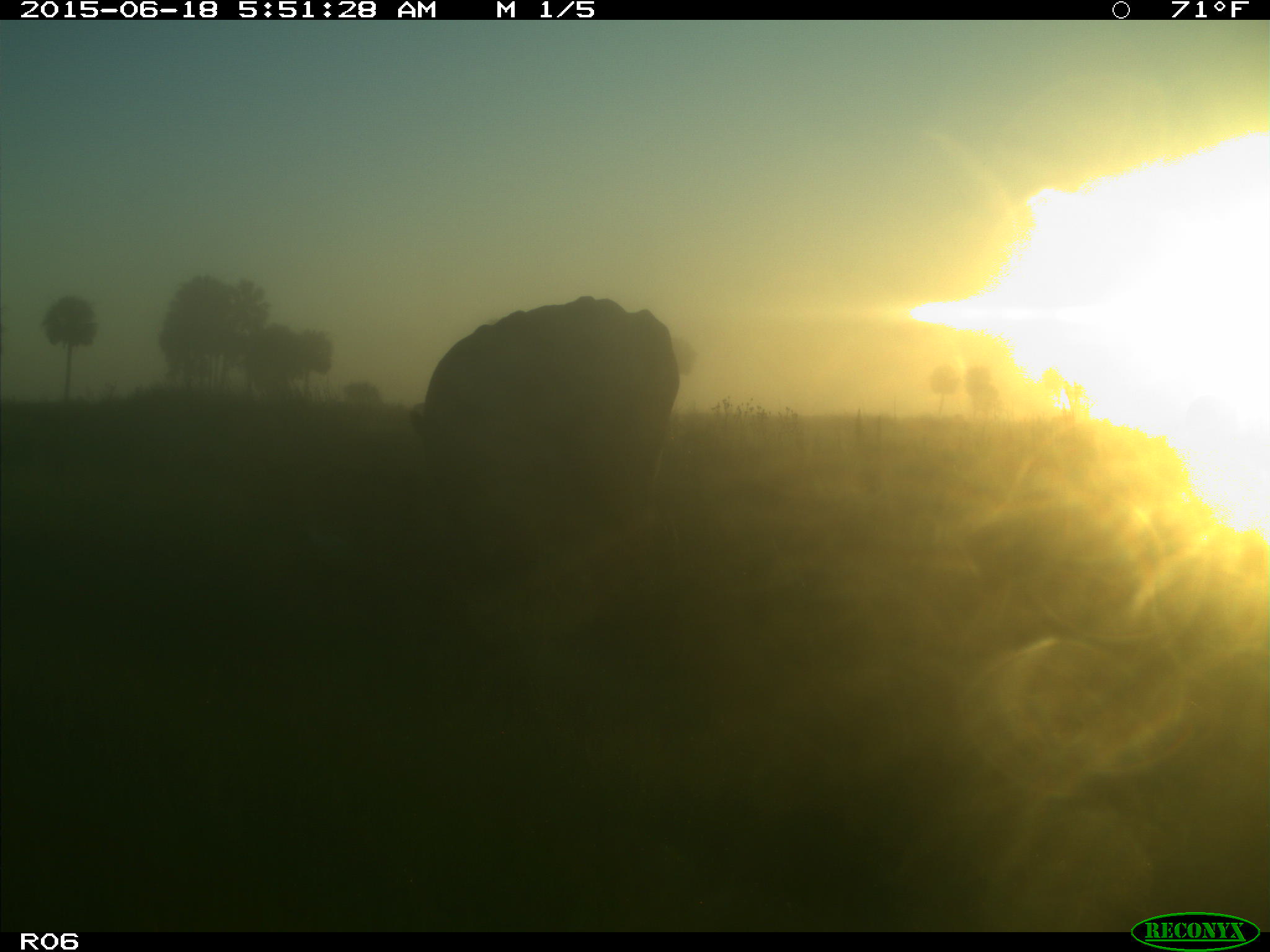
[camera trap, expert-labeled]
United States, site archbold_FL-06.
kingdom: Animalia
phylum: Chordata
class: Mammalia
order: Artiodactyla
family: Bovidae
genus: Bos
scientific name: Bos taurus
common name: domestic cow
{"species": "Bos taurus (domestic cow)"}